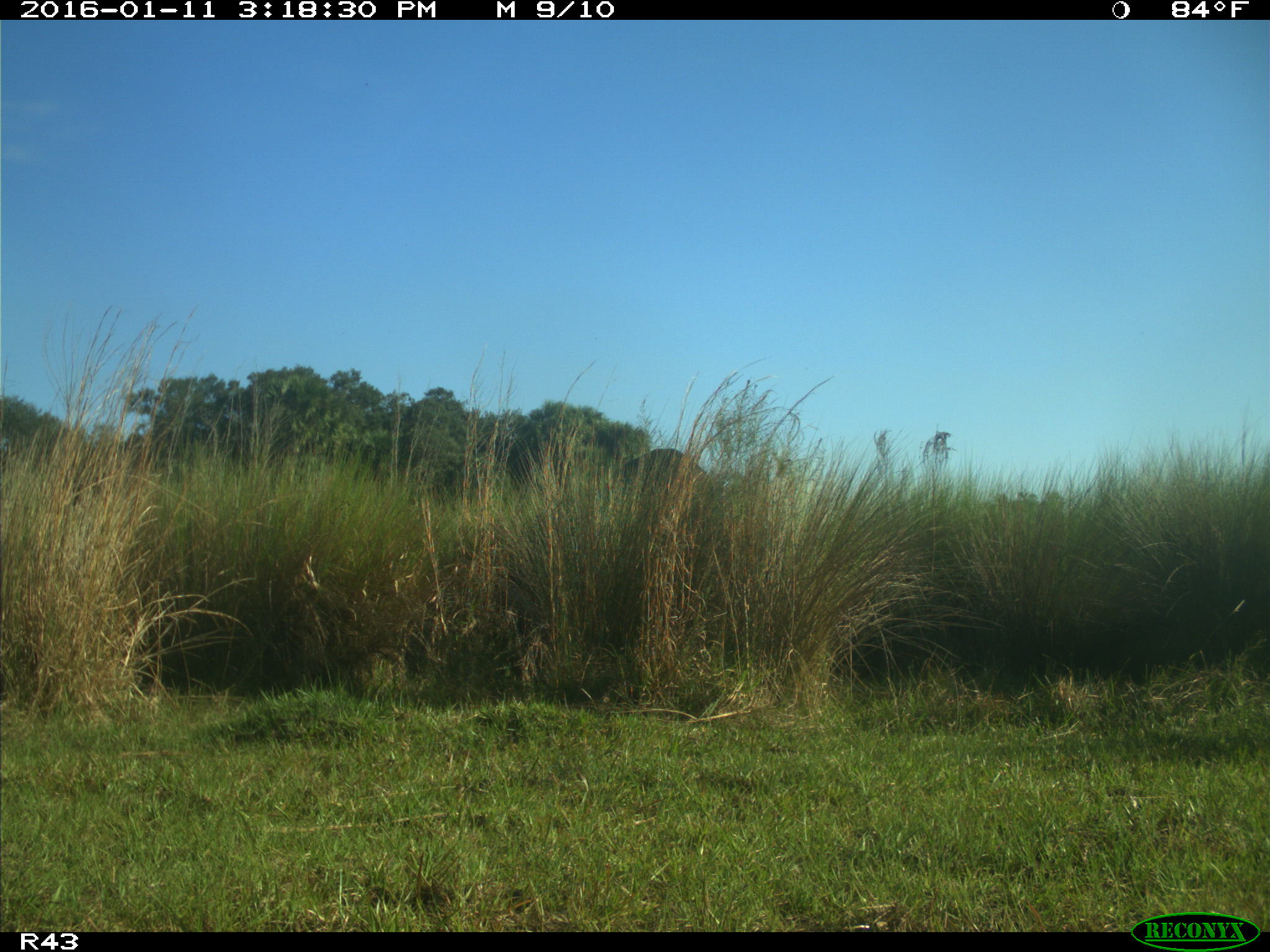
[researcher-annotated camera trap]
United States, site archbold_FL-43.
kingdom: Animalia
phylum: Chordata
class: Mammalia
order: Artiodactyla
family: Bovidae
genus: Bos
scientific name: Bos taurus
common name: domestic cow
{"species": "Bos taurus (domestic cow)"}